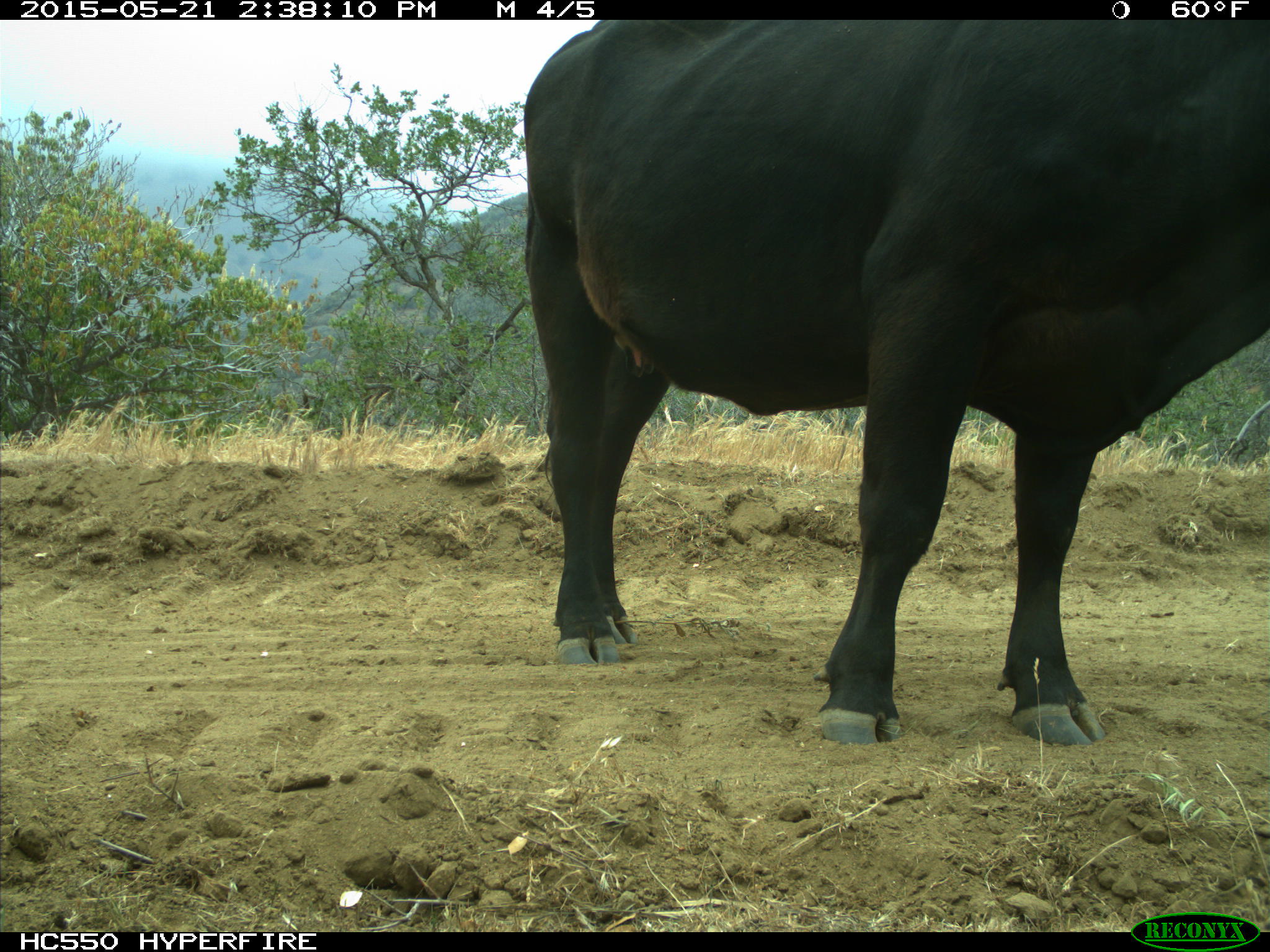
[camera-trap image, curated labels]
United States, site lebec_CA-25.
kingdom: Animalia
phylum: Chordata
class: Mammalia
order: Artiodactyla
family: Bovidae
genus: Bos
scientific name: Bos taurus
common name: domestic cow